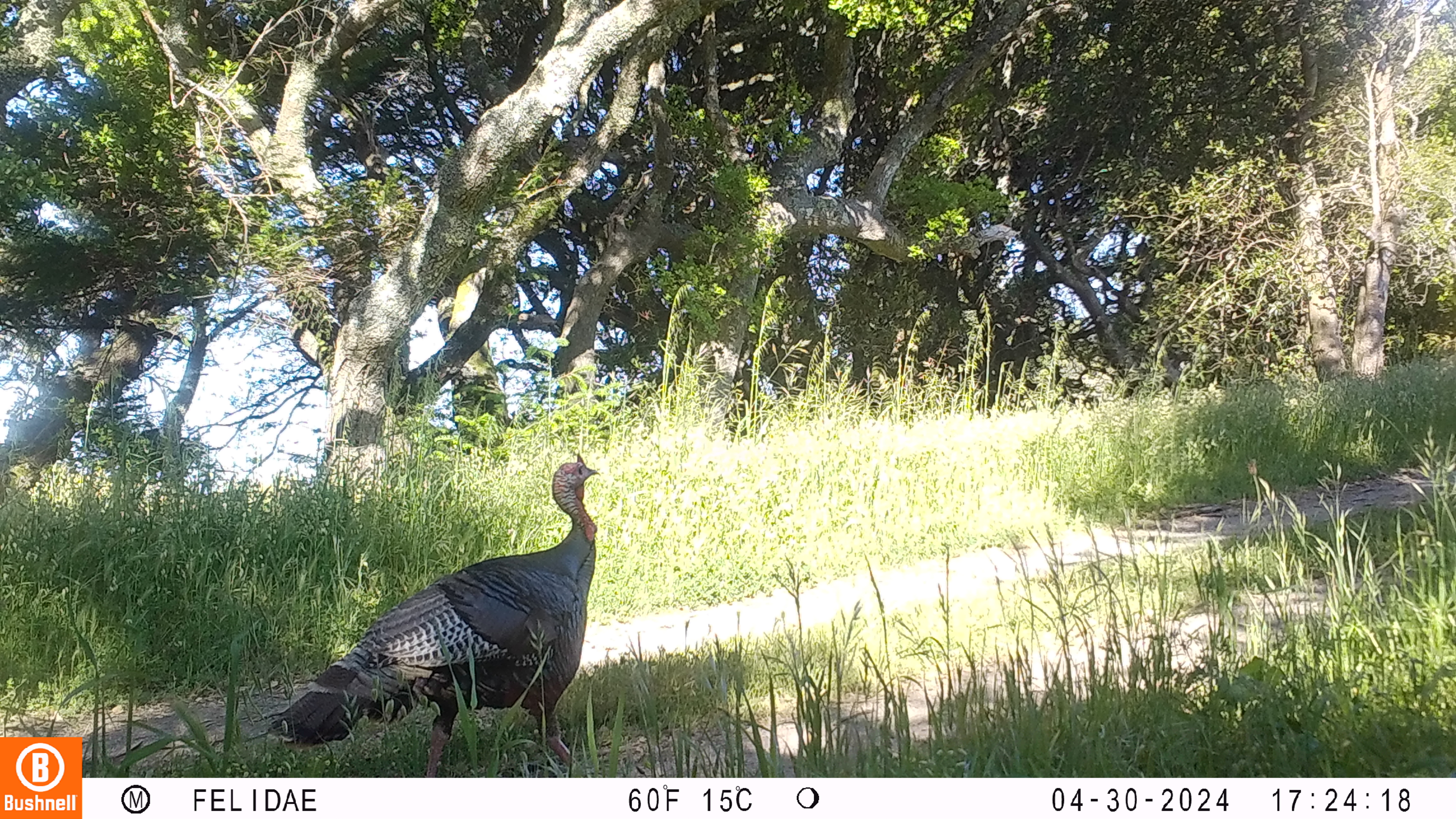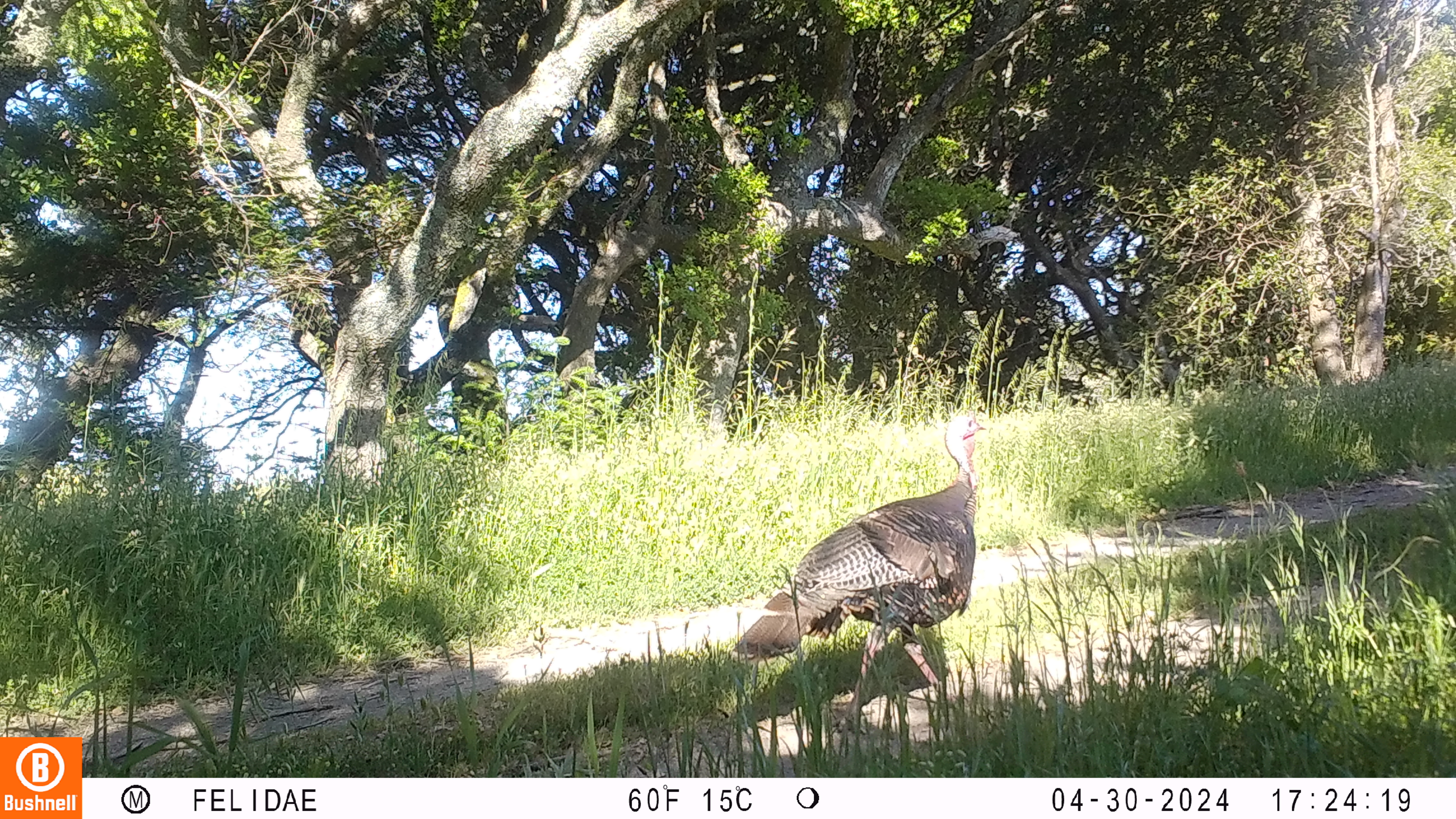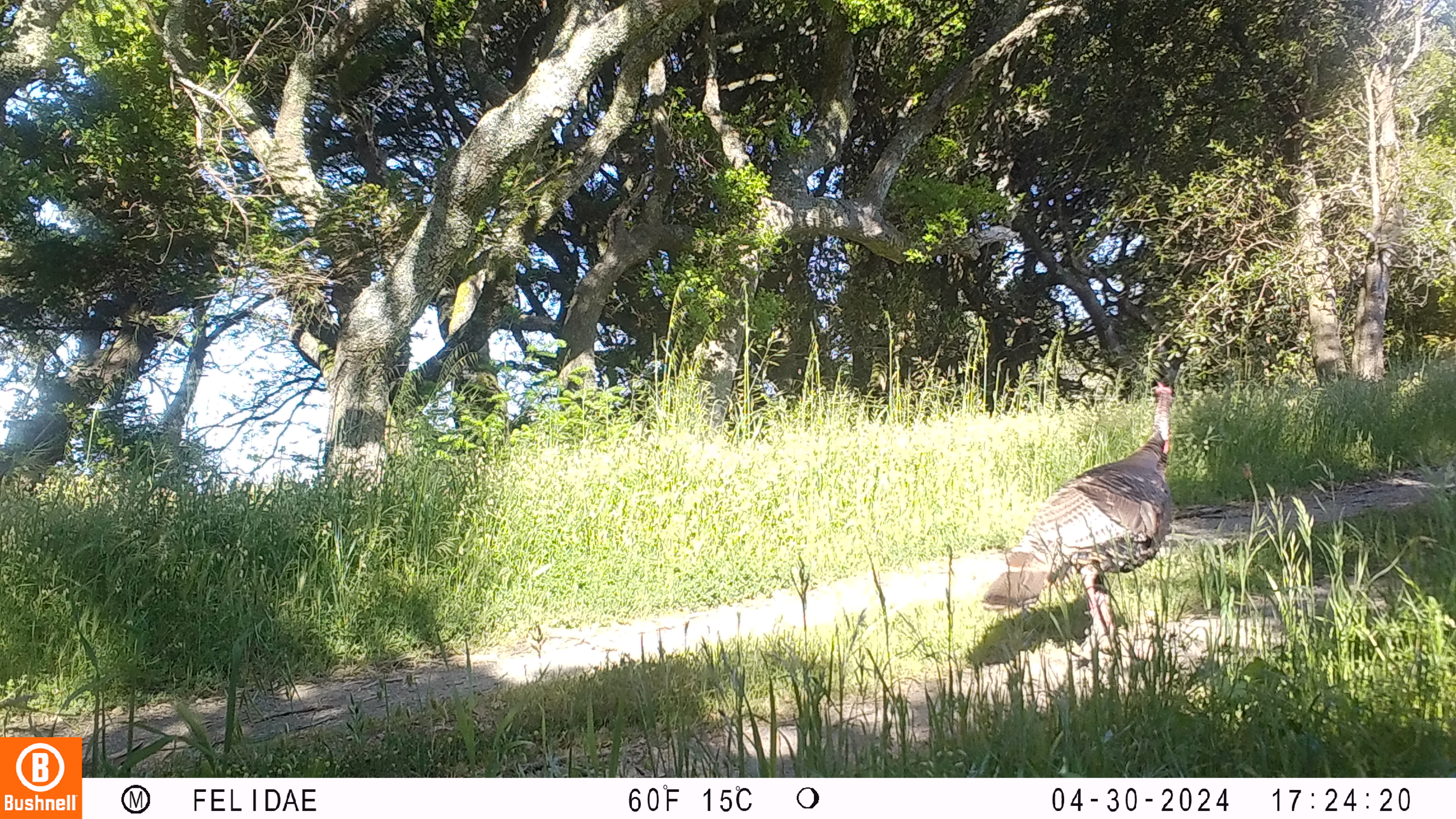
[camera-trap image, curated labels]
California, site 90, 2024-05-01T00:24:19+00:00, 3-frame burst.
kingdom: Animalia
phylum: Chordata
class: Aves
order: Galliformes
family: Phasianidae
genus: Meleagris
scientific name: Meleagris gallopavo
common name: turkey